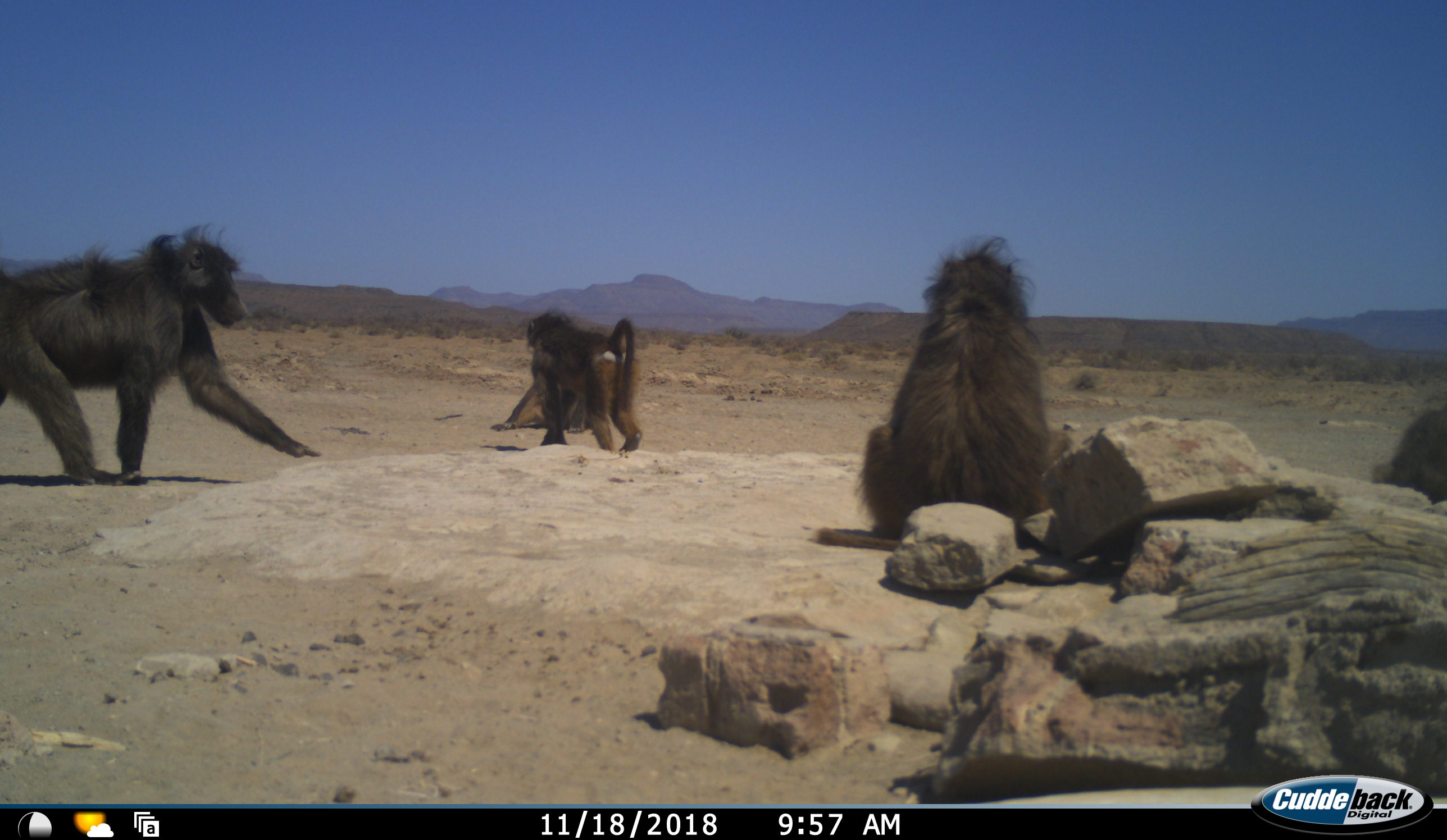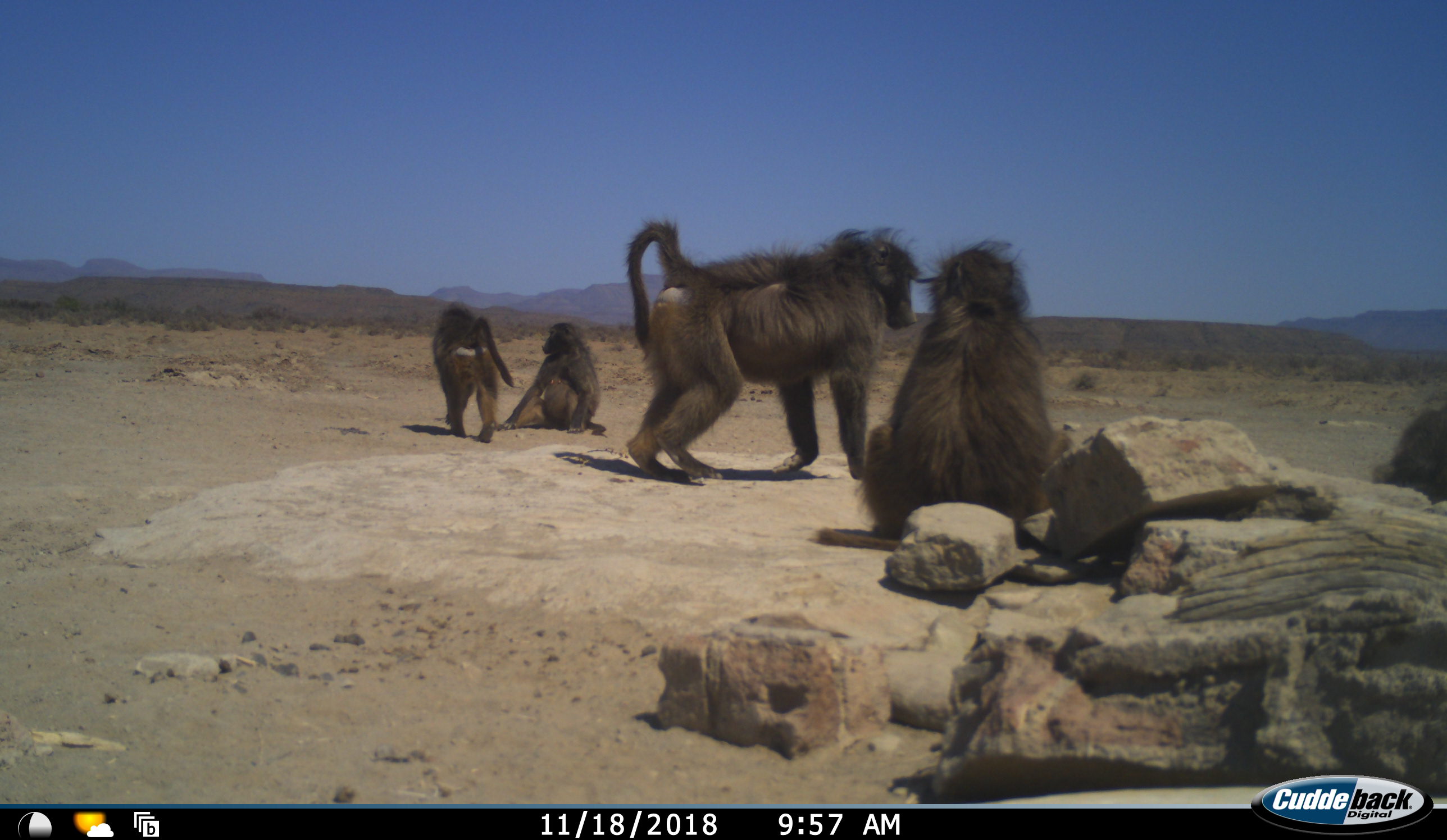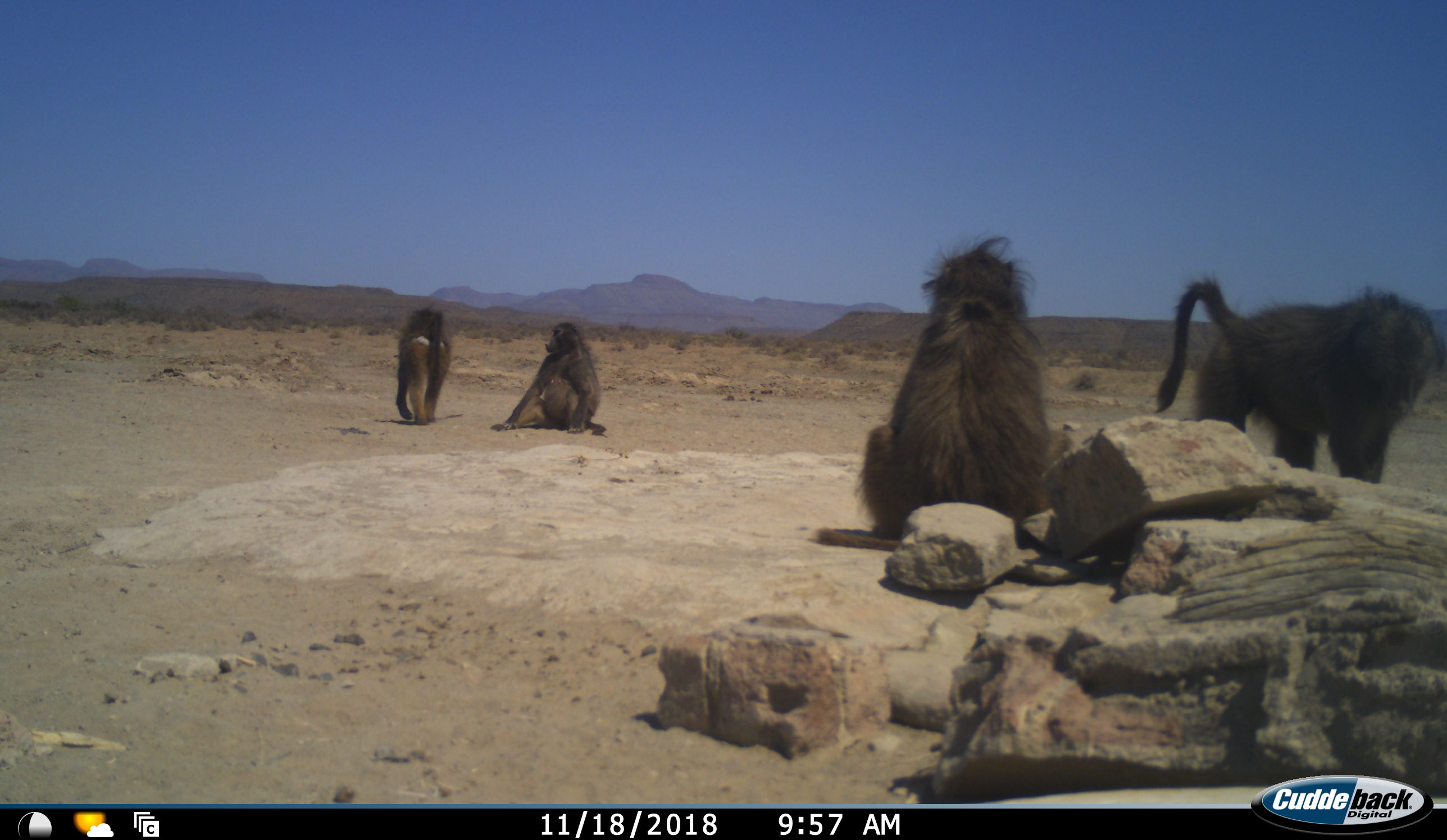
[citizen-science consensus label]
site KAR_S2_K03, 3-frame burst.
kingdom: Animalia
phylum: Chordata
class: Mammalia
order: Primates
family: Cercopithecidae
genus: Papio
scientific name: Papio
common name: baboon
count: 5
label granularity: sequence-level